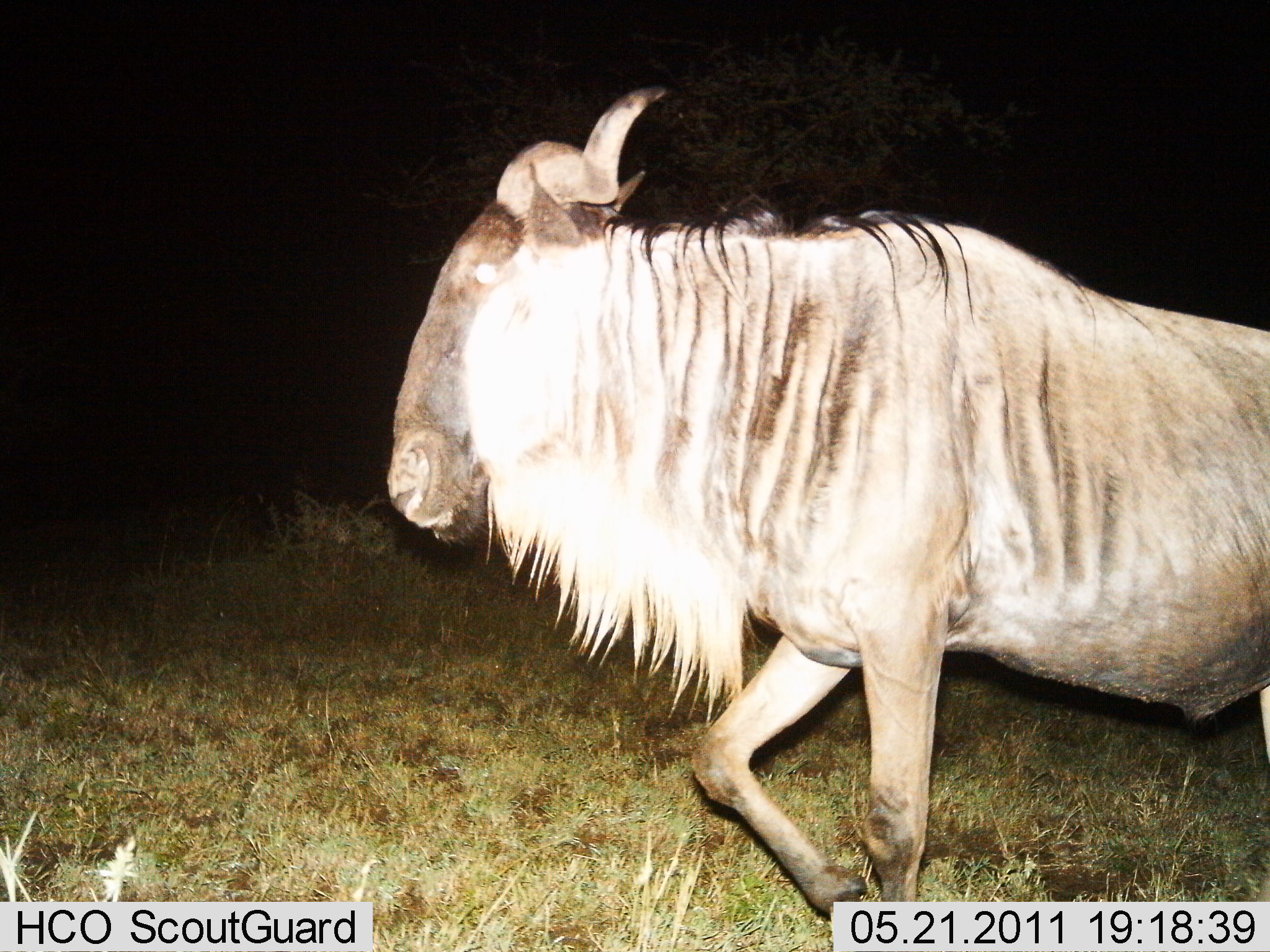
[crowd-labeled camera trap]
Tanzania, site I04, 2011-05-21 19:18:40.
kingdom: Animalia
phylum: Chordata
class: Mammalia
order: Artiodactyla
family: Bovidae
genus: Connochaetes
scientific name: Connochaetes taurinus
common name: blue wildebeest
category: wildebeest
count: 1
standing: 9%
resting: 0%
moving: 100%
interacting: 0%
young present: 0%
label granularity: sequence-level